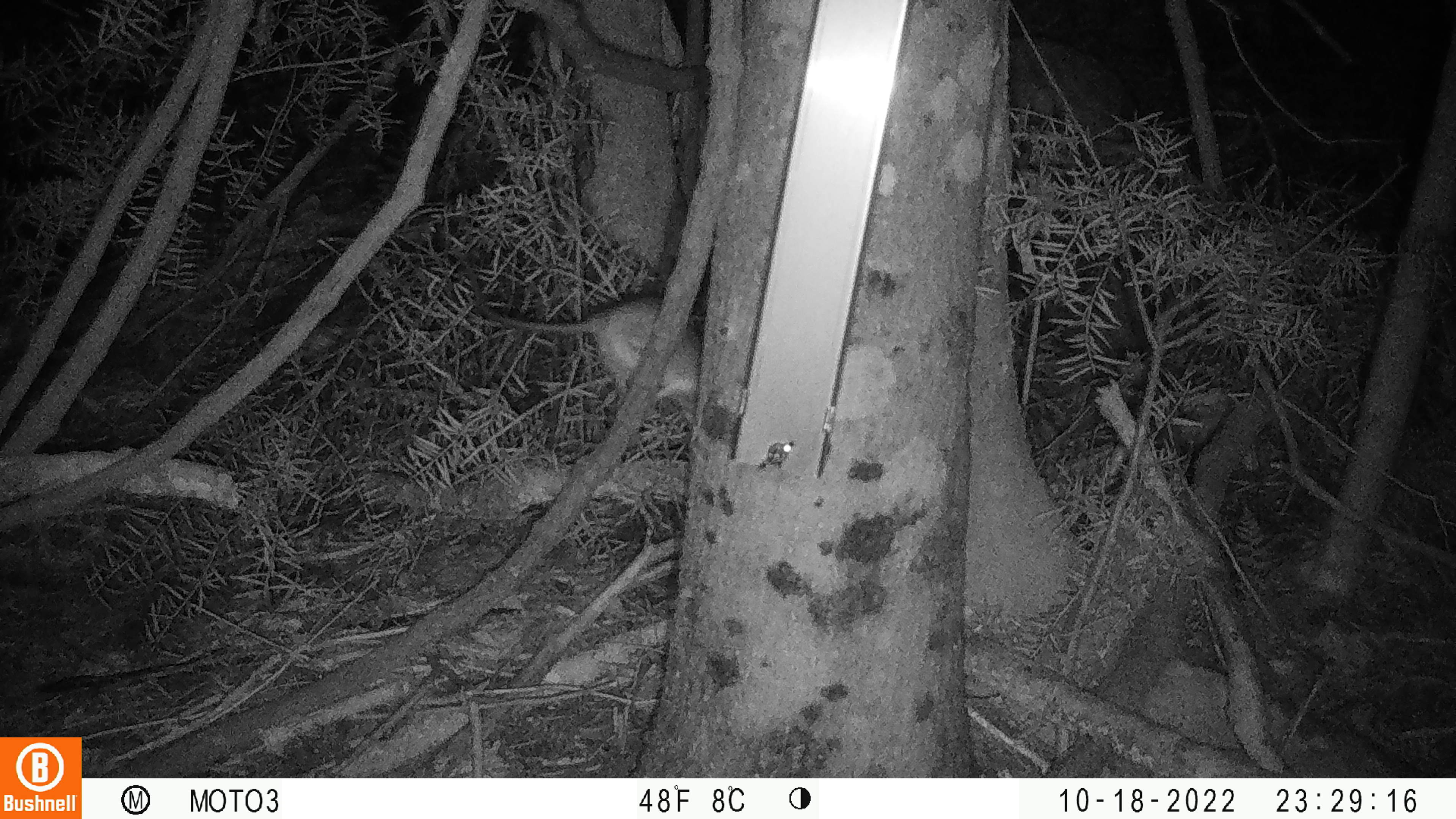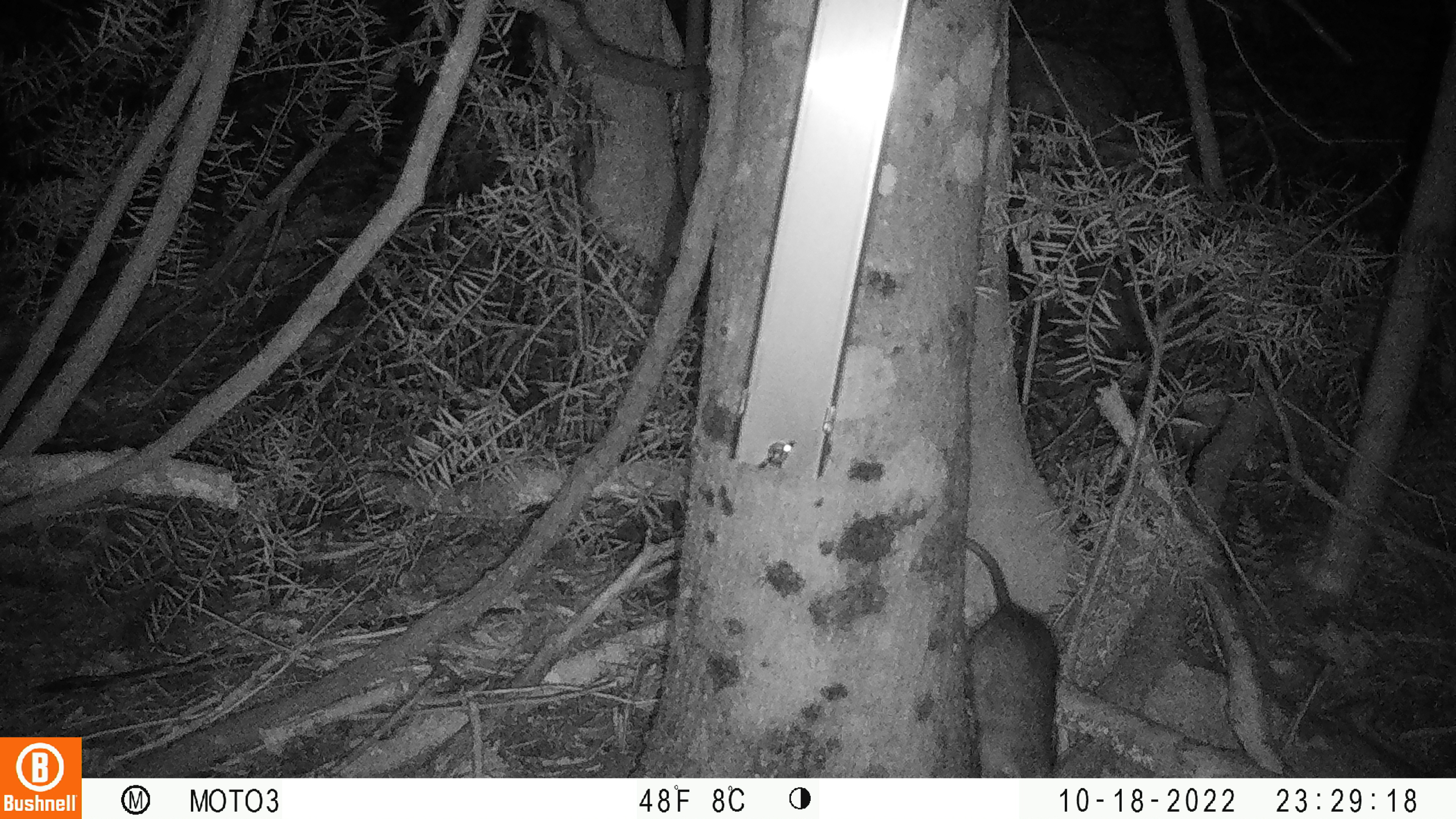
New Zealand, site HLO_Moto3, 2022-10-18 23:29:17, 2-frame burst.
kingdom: Animalia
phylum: Chordata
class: Mammalia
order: Rodentia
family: Muridae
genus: Rattus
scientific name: Rattus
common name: rat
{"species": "rat (Rattus)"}